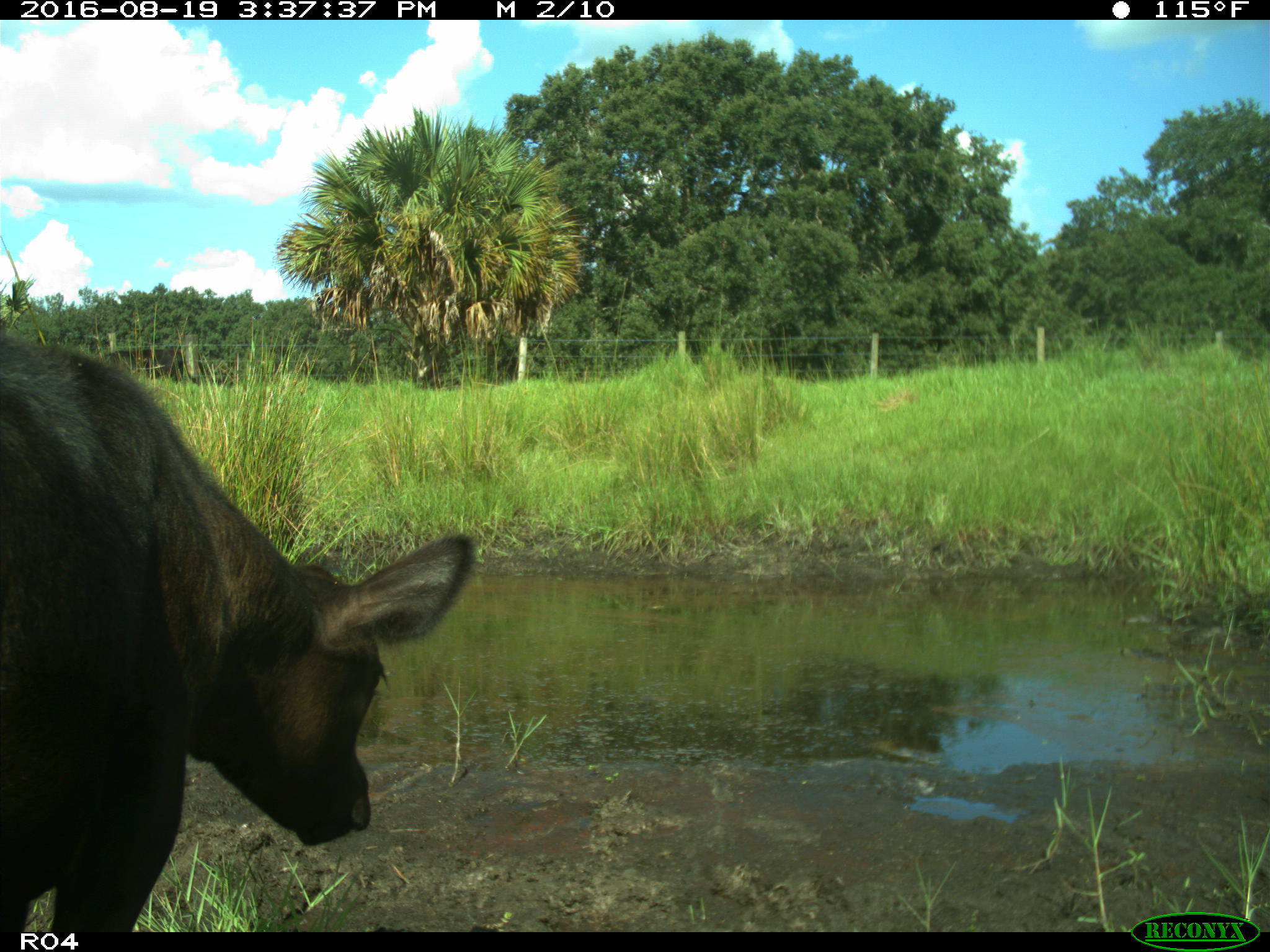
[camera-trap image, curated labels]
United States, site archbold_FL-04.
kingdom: Animalia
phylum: Chordata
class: Mammalia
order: Artiodactyla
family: Bovidae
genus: Bos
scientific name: Bos taurus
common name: domestic cow